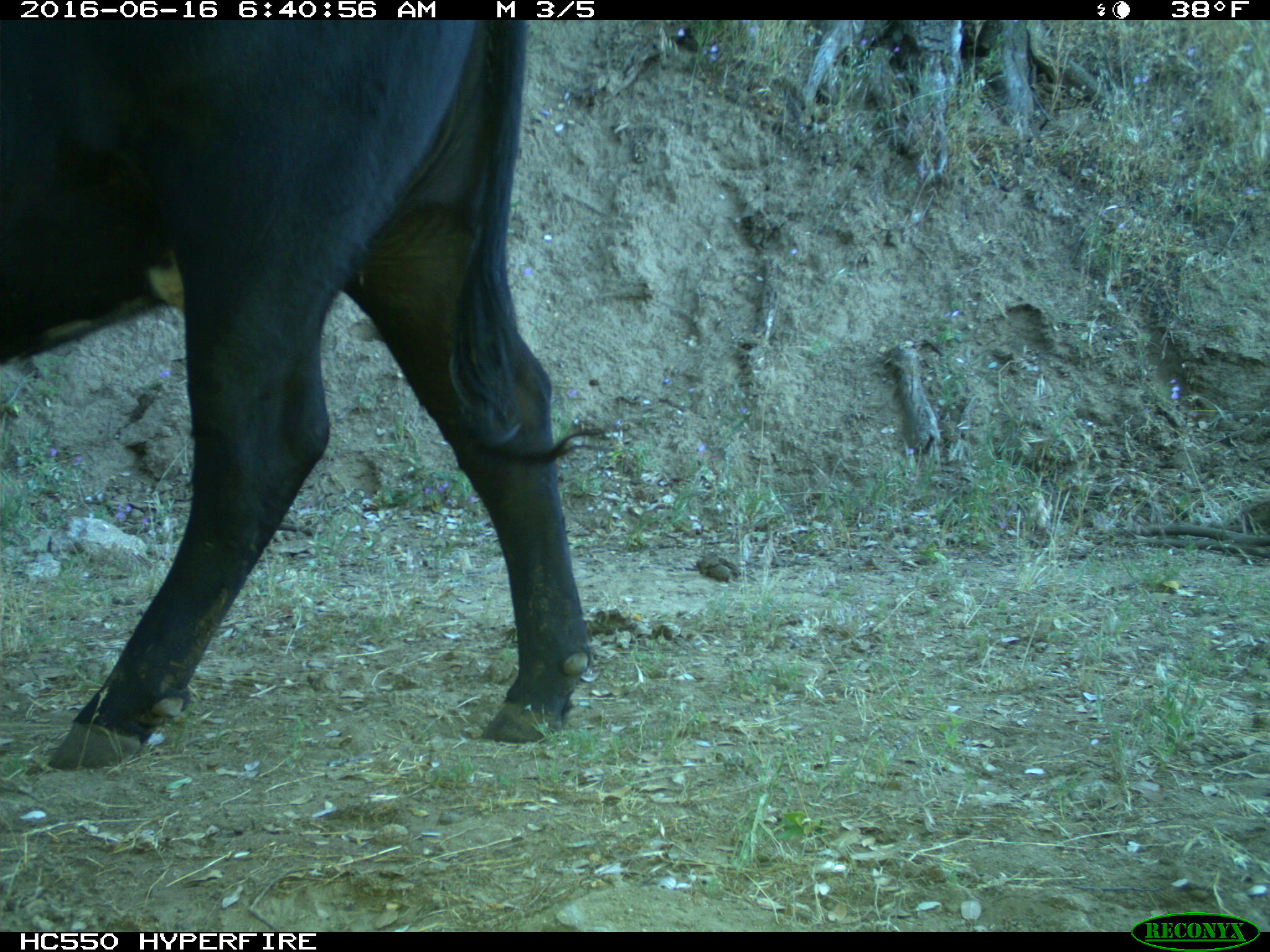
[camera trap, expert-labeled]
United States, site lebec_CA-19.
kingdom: Animalia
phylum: Chordata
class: Mammalia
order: Artiodactyla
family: Bovidae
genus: Bos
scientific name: Bos taurus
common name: domestic cow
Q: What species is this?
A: Bos taurus (domestic cow).